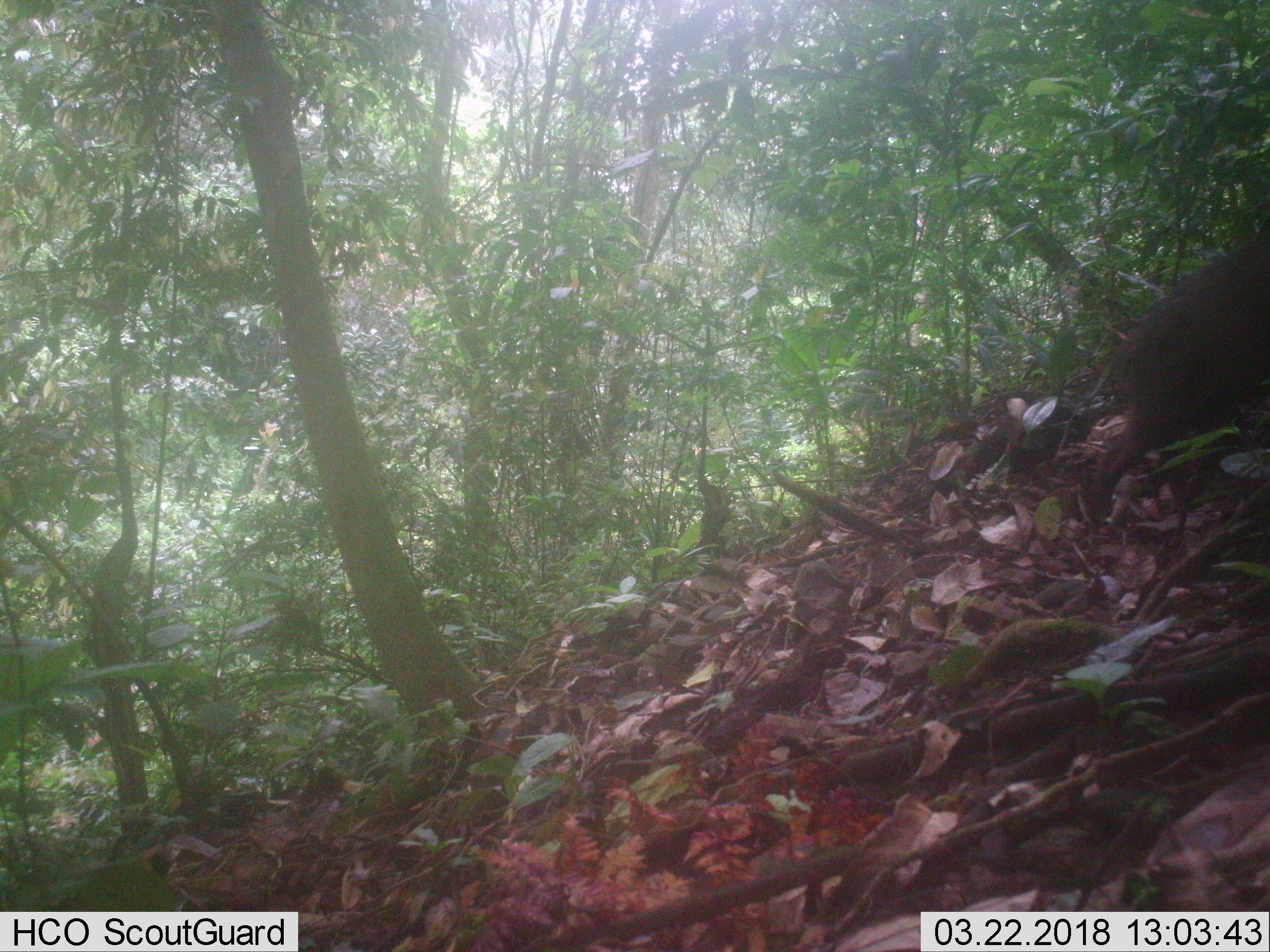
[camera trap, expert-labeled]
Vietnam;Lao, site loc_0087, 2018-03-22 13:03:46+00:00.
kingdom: Animalia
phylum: Chordata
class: Mammalia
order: Artiodactyla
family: Suidae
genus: Sus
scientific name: Sus scrofa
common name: eurasian wild pig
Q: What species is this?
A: Eurasian wild pig (Sus scrofa).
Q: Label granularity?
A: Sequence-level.